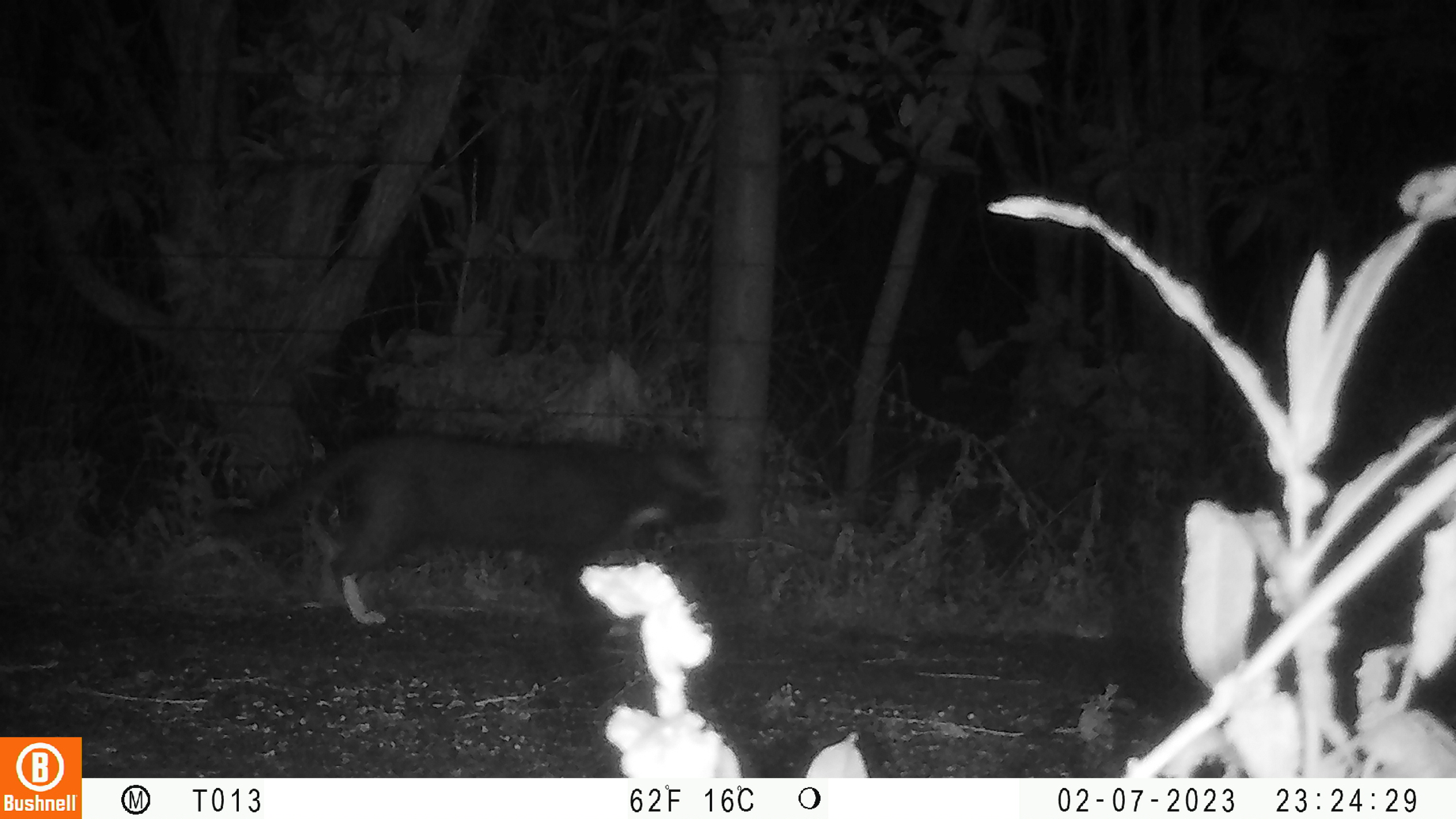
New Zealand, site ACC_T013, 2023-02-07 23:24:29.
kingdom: Animalia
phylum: Chordata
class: Mammalia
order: Carnivora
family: Felidae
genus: Felis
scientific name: Felis catus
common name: domestic cat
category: cat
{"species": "cat (domestic cat) (Felis catus)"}